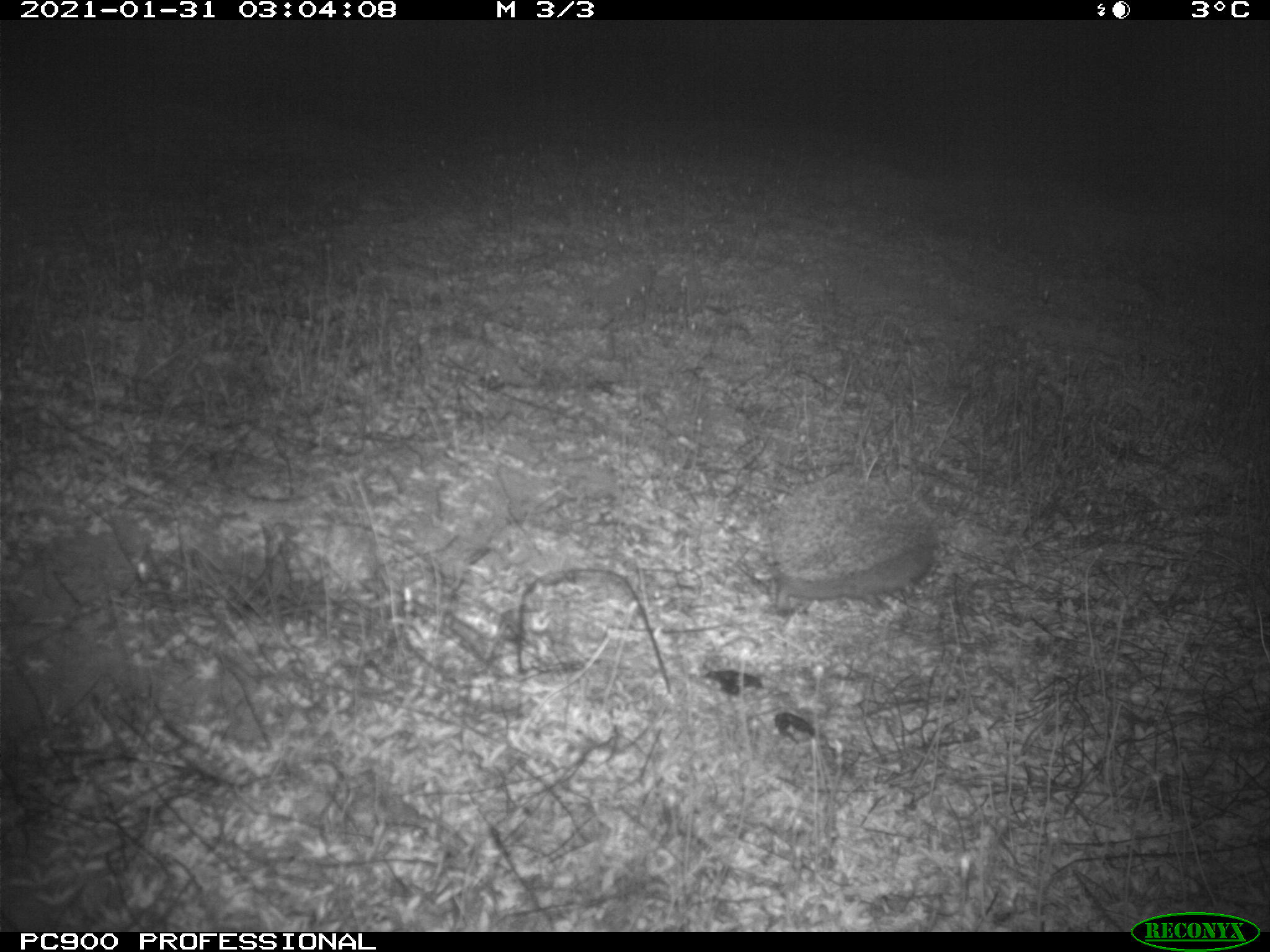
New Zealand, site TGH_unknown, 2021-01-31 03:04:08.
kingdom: Animalia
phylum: Chordata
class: Mammalia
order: Eulipotyphla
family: Erinaceidae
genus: Erinaceus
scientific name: Erinaceus europaeus europaeus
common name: european hedgehog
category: hedgehog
Hedgehog (european hedgehog) (Erinaceus europaeus europaeus).